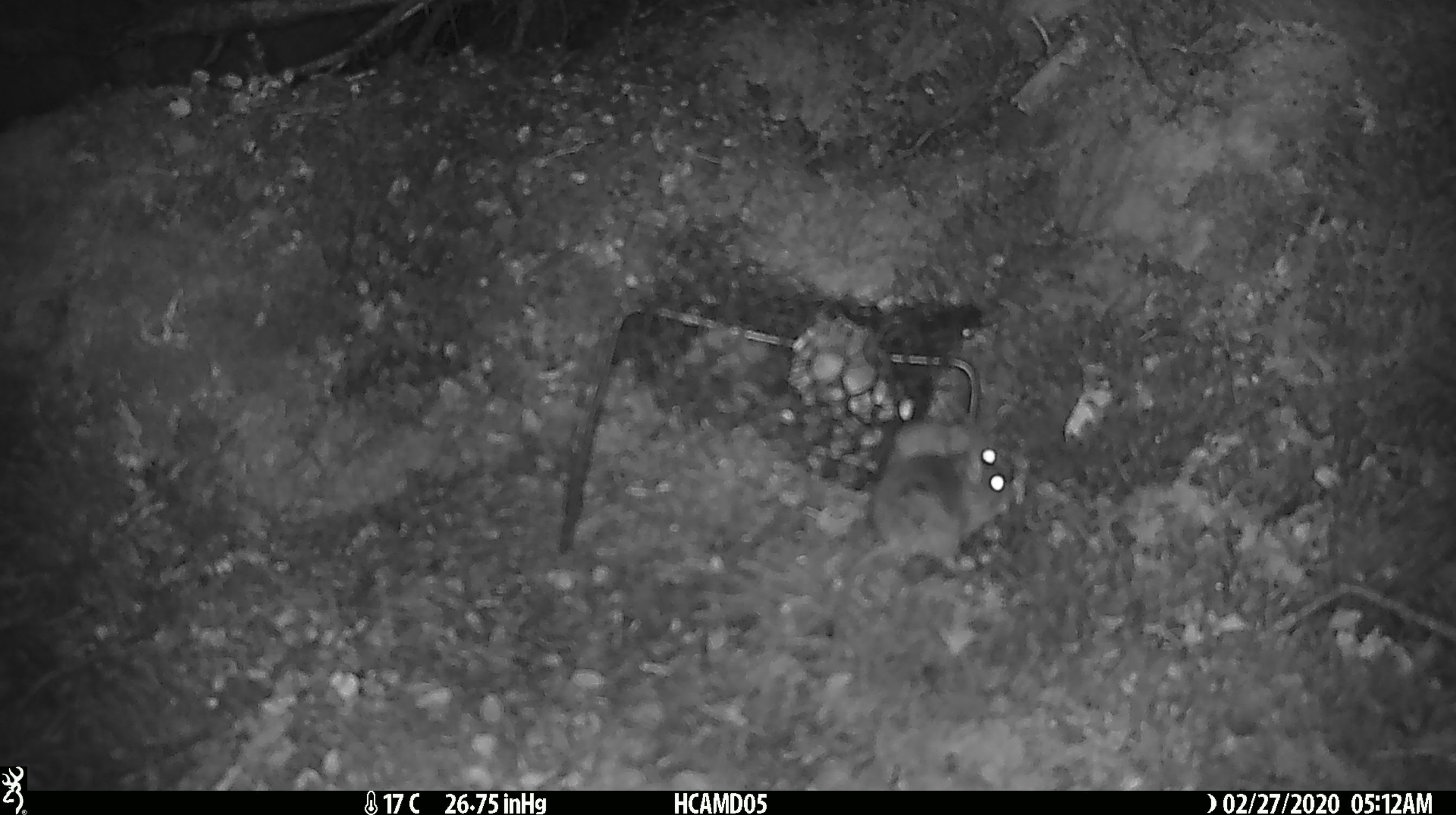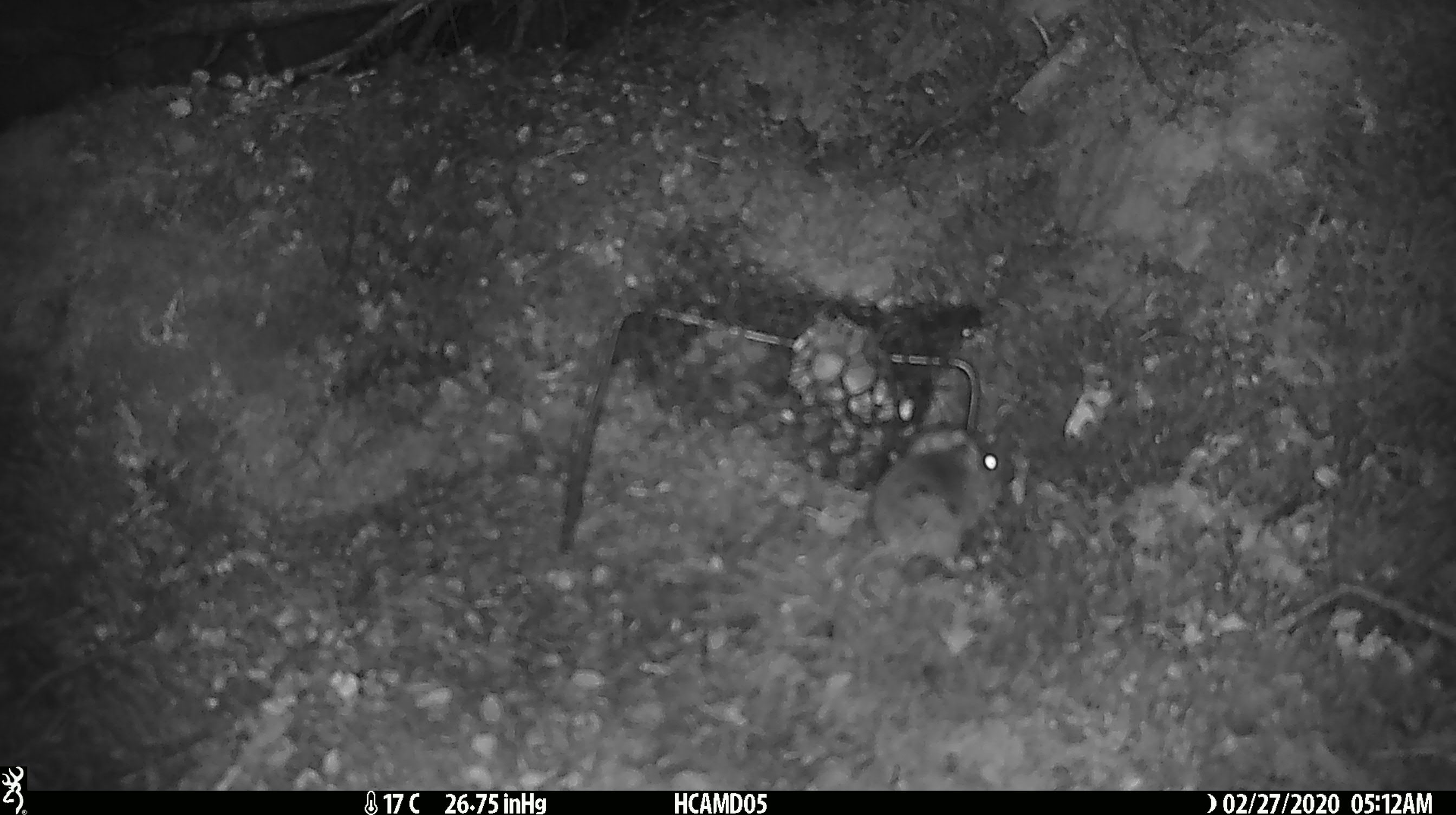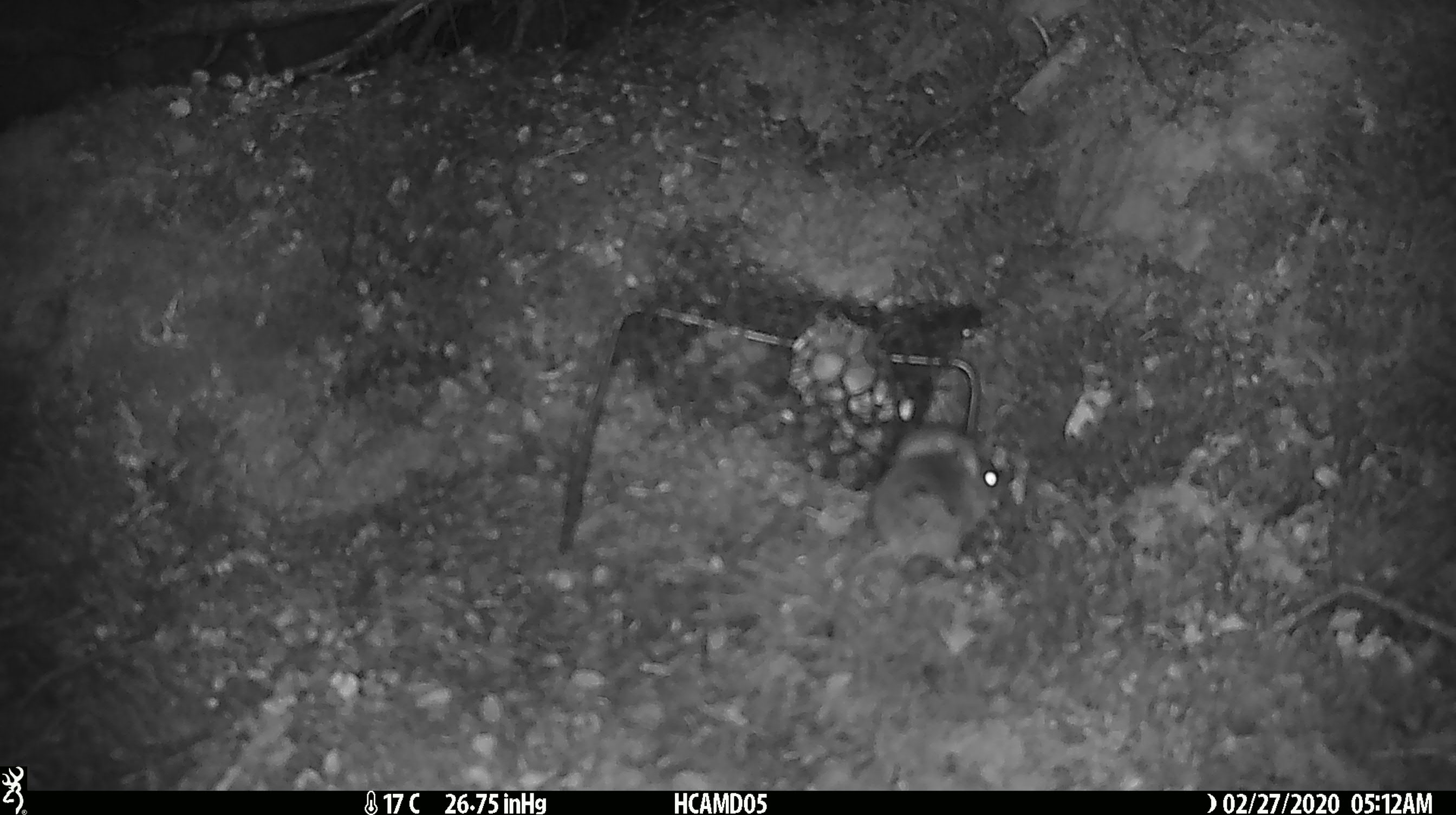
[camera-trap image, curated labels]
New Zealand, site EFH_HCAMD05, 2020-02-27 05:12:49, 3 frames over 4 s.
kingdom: Animalia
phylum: Chordata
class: Mammalia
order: Rodentia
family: Muridae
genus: Mus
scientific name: Mus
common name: mouse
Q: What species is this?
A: Mouse (Mus).